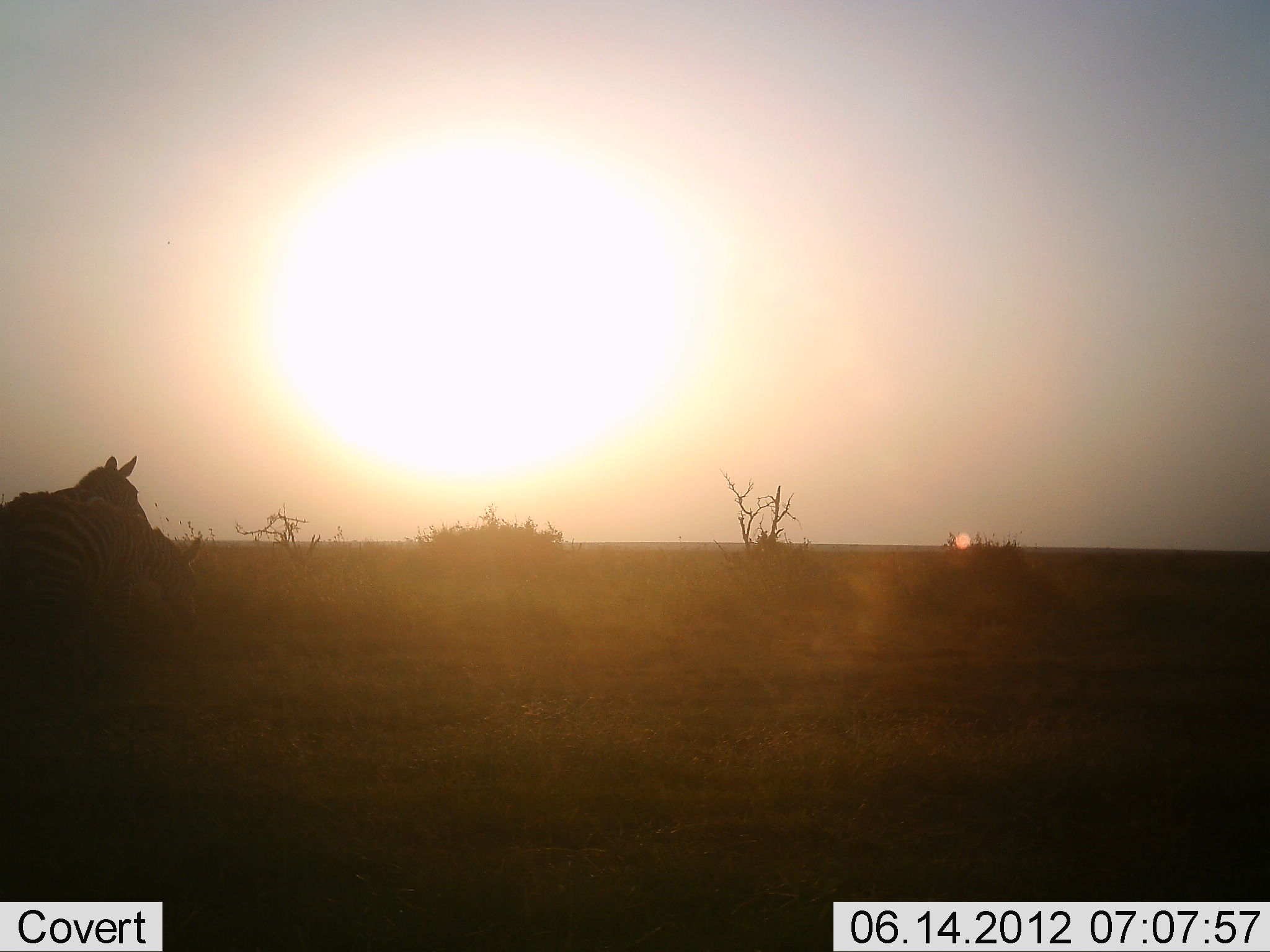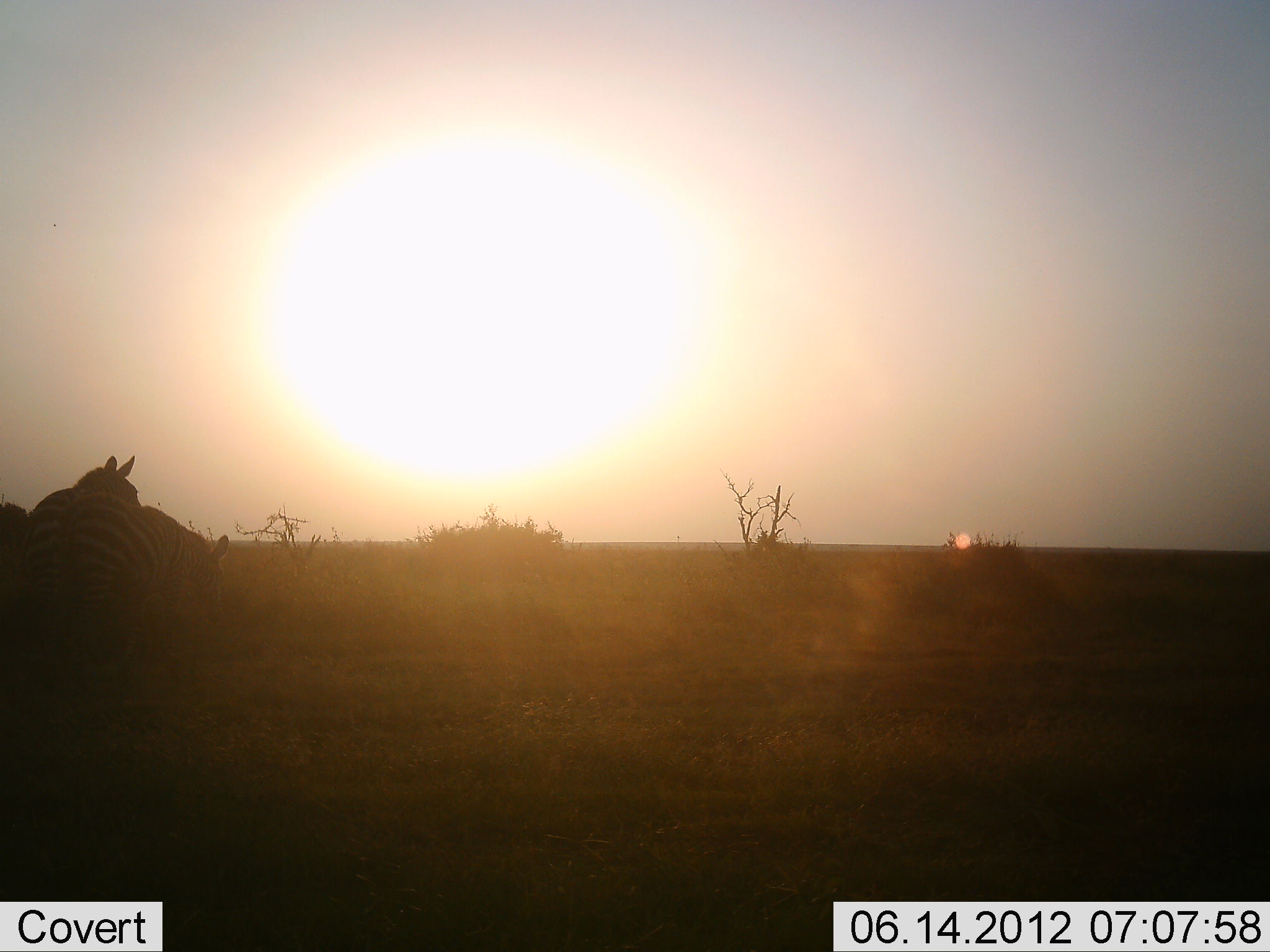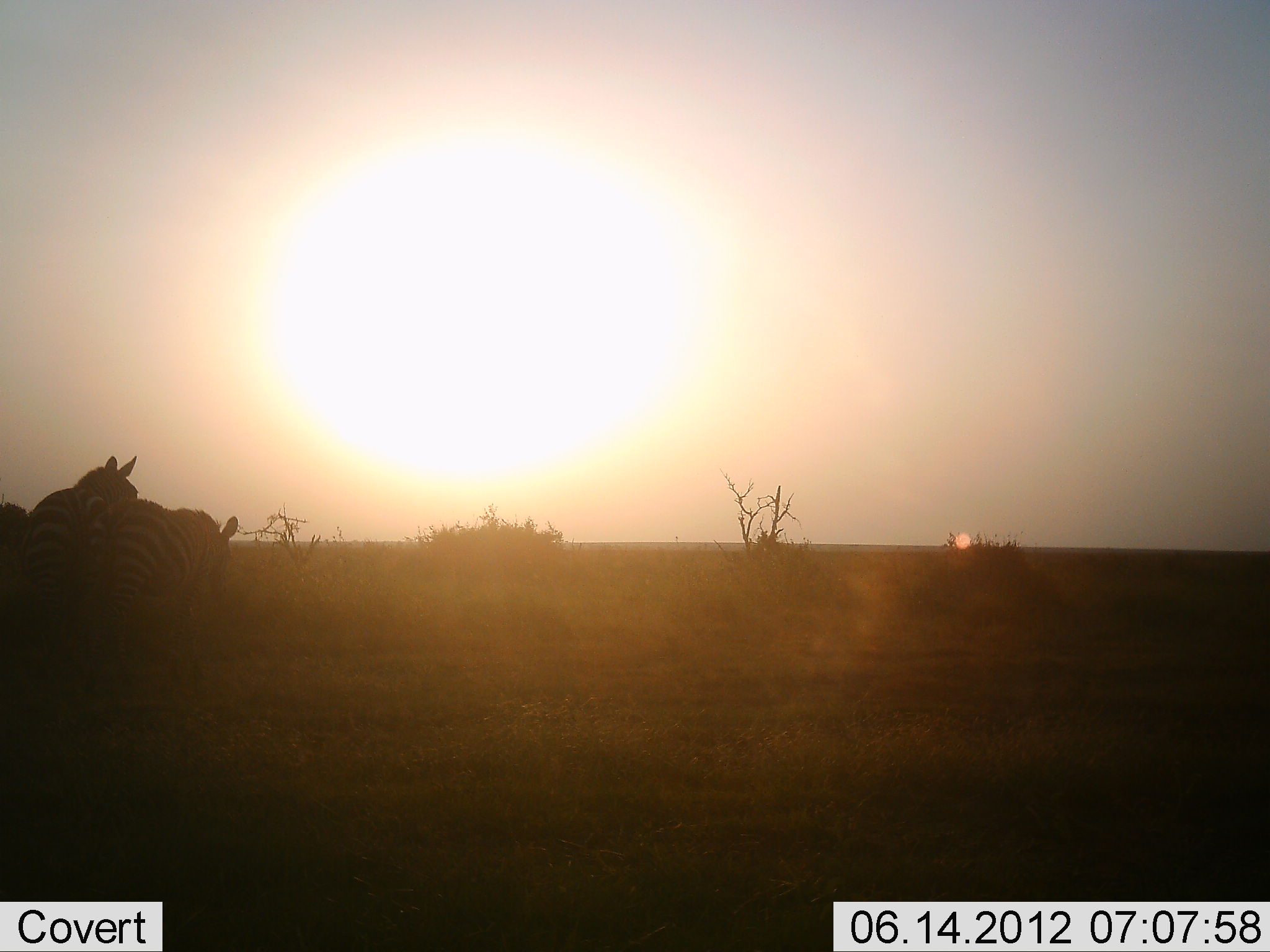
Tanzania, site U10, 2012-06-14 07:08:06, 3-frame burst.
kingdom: Animalia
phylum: Chordata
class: Mammalia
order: Perissodactyla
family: Equidae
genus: Equus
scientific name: Equus quagga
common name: plains zebra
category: zebra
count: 2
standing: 90%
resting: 0%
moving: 60%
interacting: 0%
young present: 0%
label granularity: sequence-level